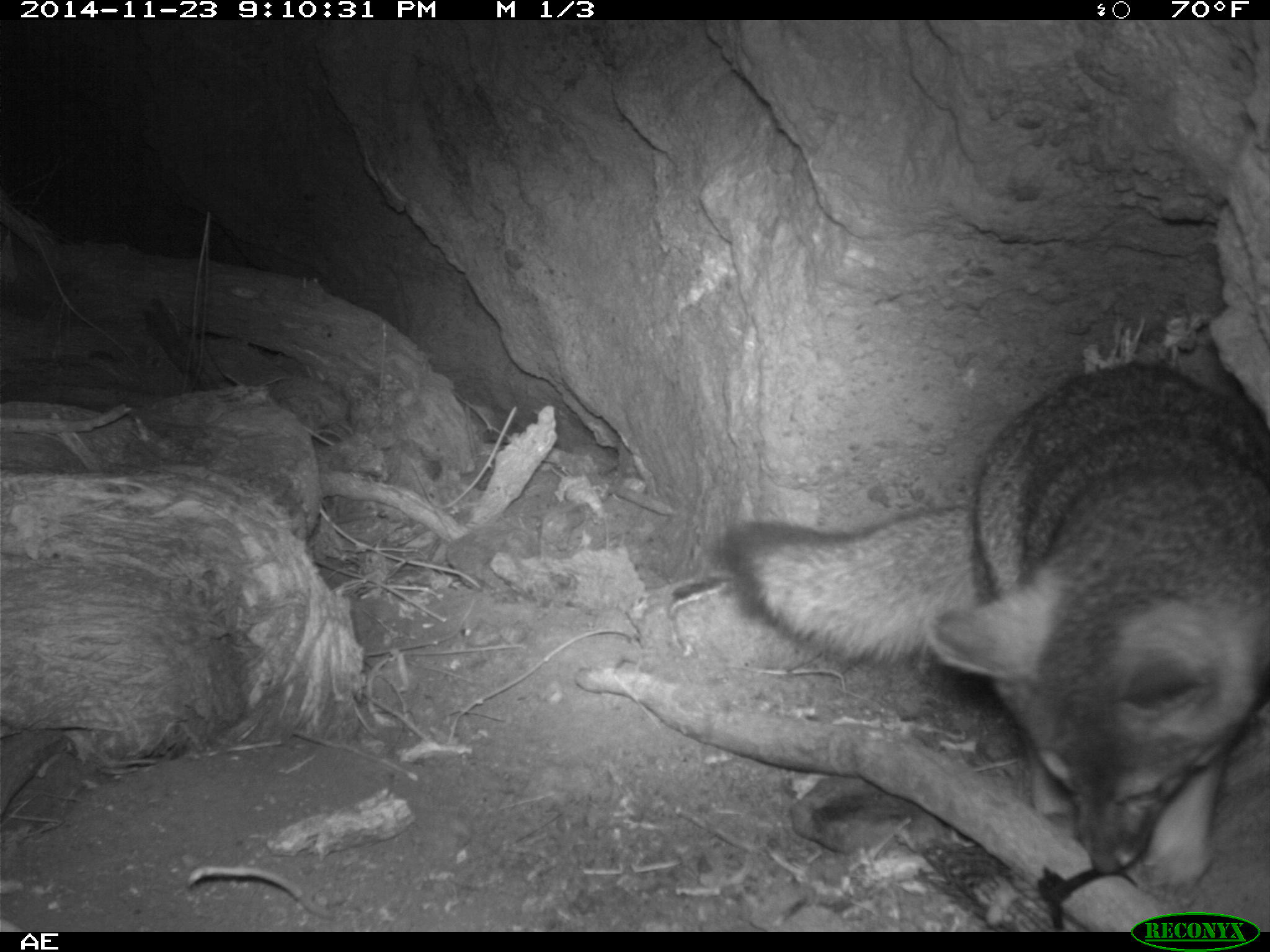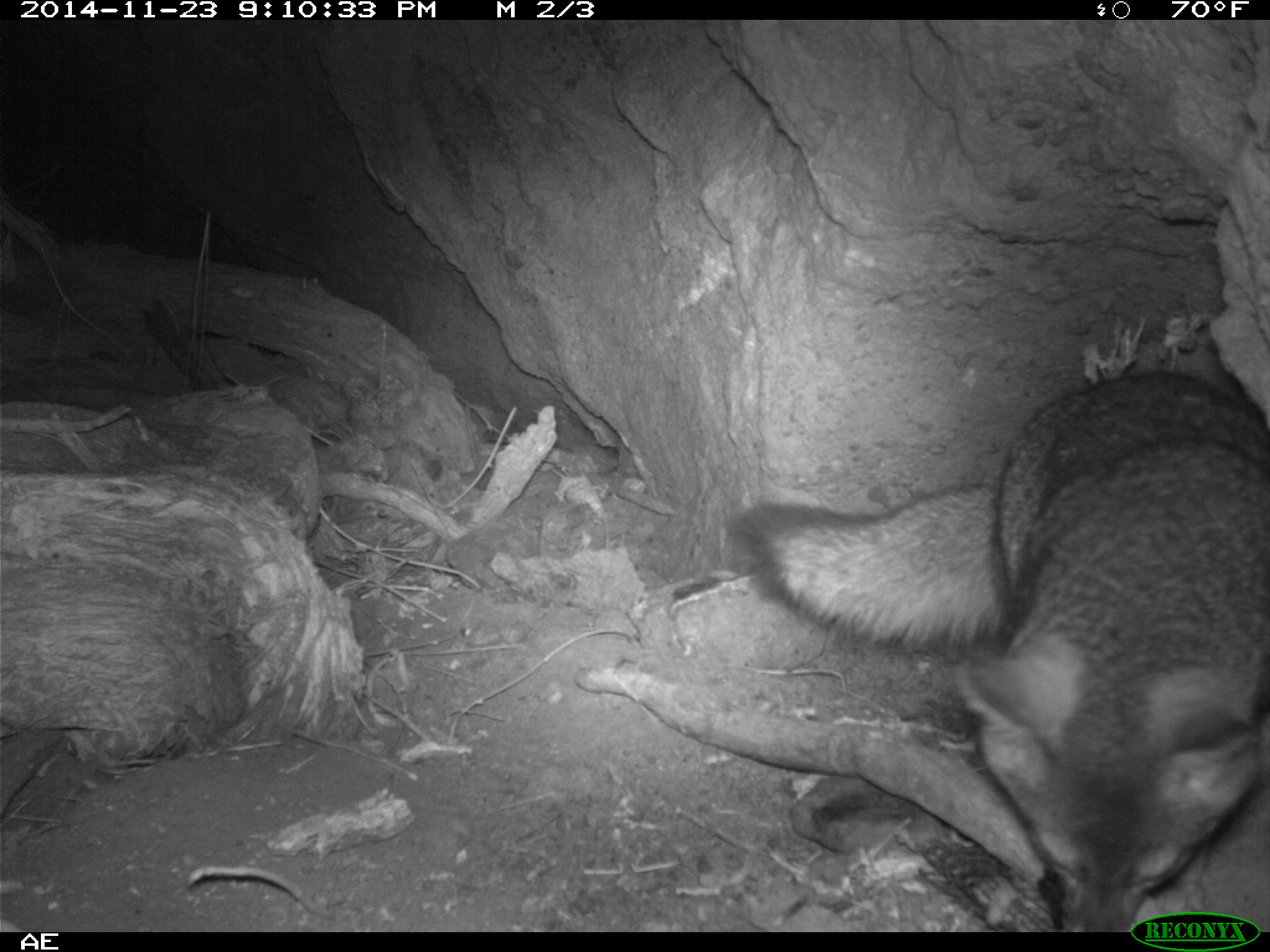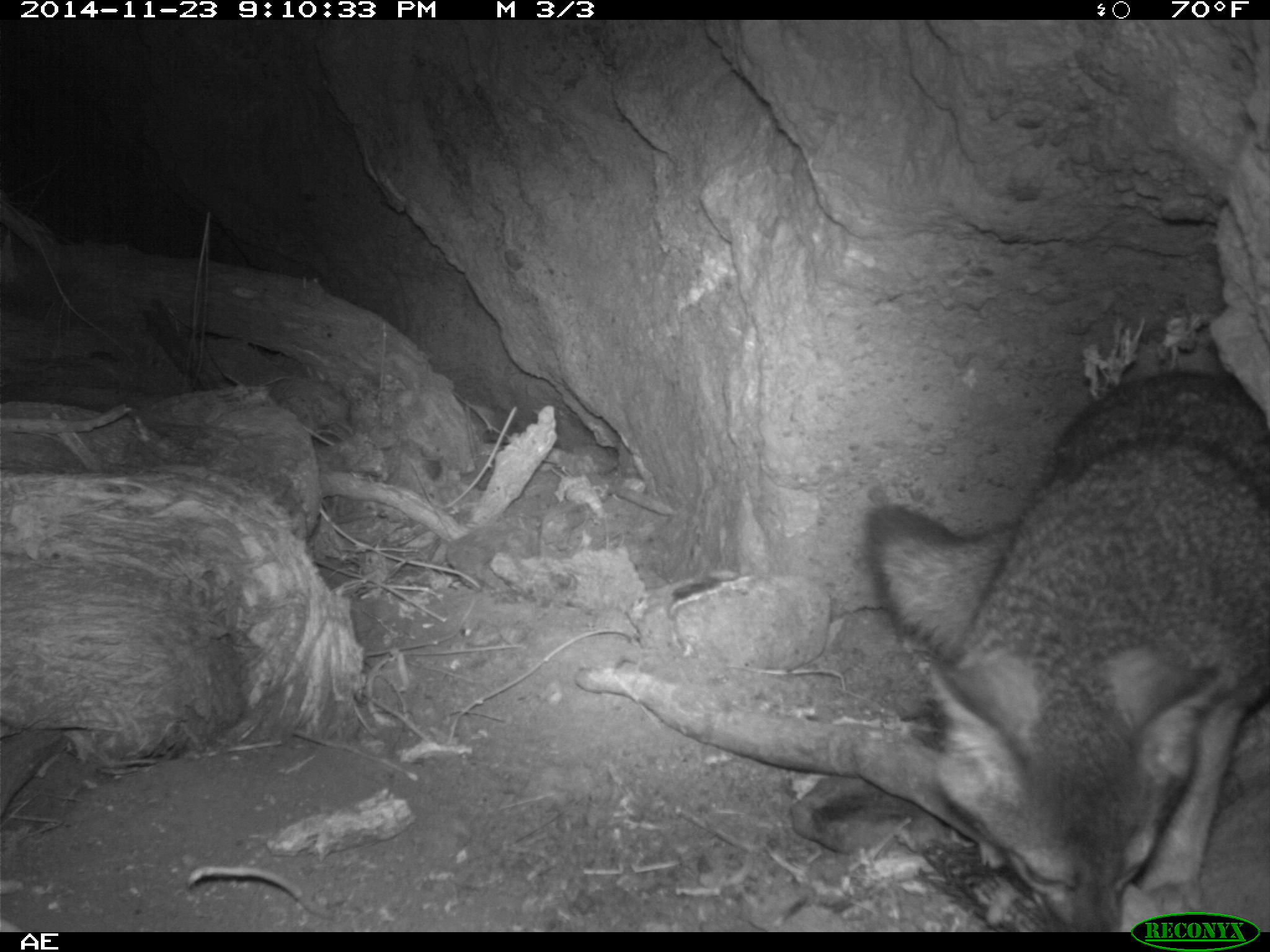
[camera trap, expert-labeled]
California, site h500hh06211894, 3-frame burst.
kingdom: Animalia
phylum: Chordata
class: Mammalia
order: Carnivora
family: Canidae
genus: Urocyon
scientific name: Urocyon littoralis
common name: island fox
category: fox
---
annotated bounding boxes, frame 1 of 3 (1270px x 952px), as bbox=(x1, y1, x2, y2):
fox: bbox=(713, 361, 1269, 876)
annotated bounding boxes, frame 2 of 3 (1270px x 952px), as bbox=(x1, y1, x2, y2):
fox: bbox=(730, 369, 1269, 932)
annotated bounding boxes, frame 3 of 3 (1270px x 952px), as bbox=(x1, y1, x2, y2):
fox: bbox=(861, 368, 1269, 932)